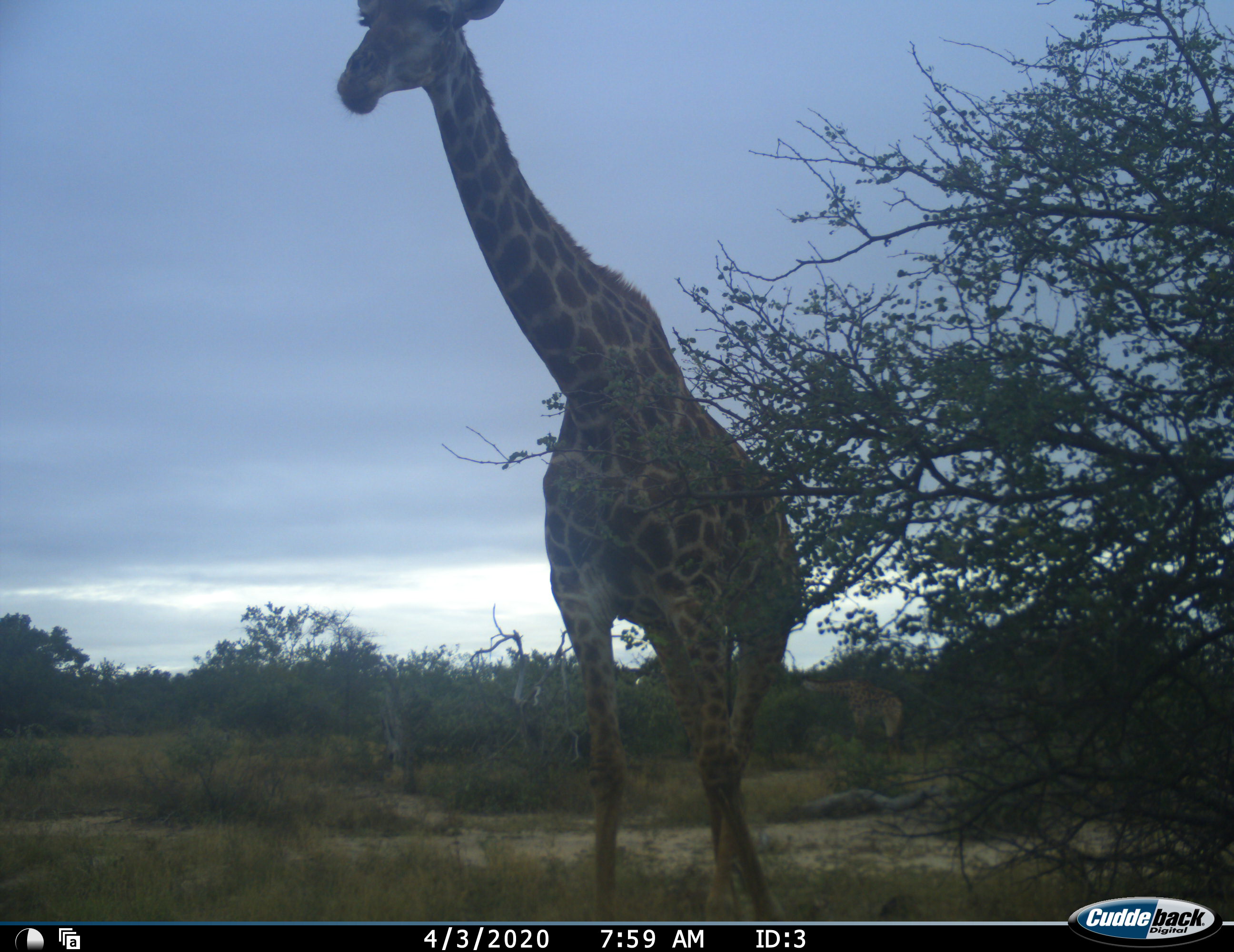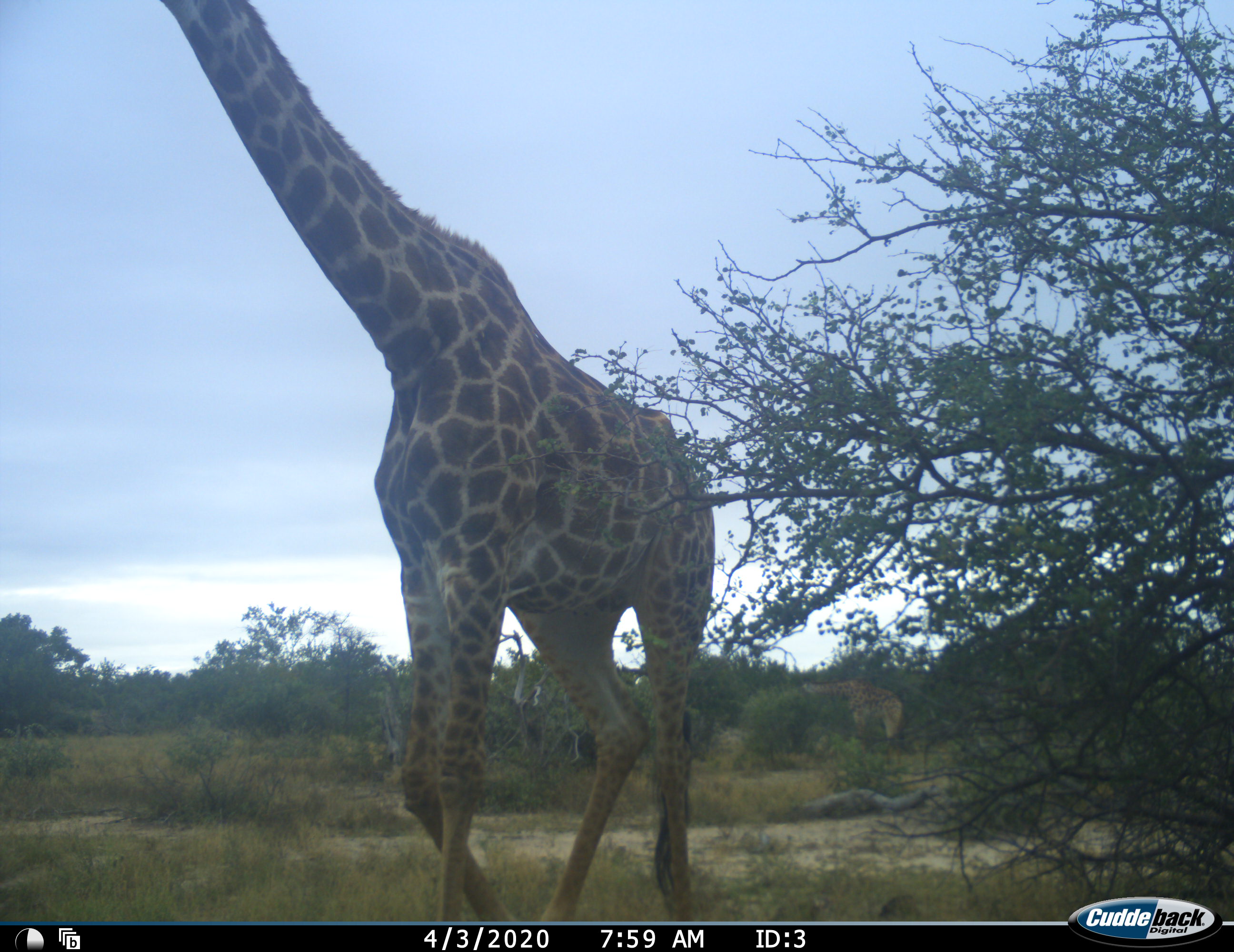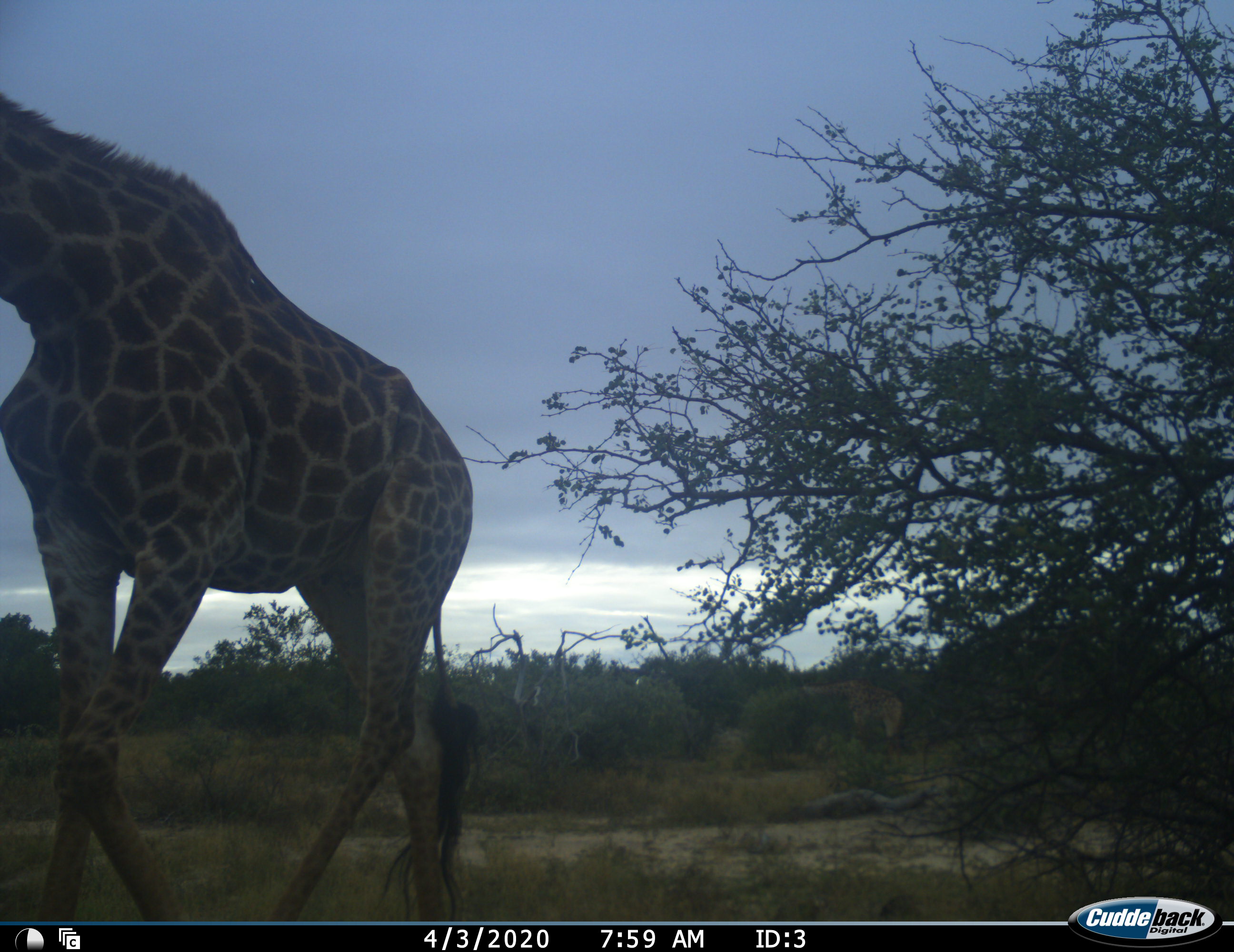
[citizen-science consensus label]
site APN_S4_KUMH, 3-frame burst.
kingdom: Animalia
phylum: Chordata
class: Mammalia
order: Artiodactyla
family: Giraffidae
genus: Giraffa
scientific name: Giraffa camelopardalis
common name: giraffe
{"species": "giraffe (Giraffa camelopardalis)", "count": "1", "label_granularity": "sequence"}